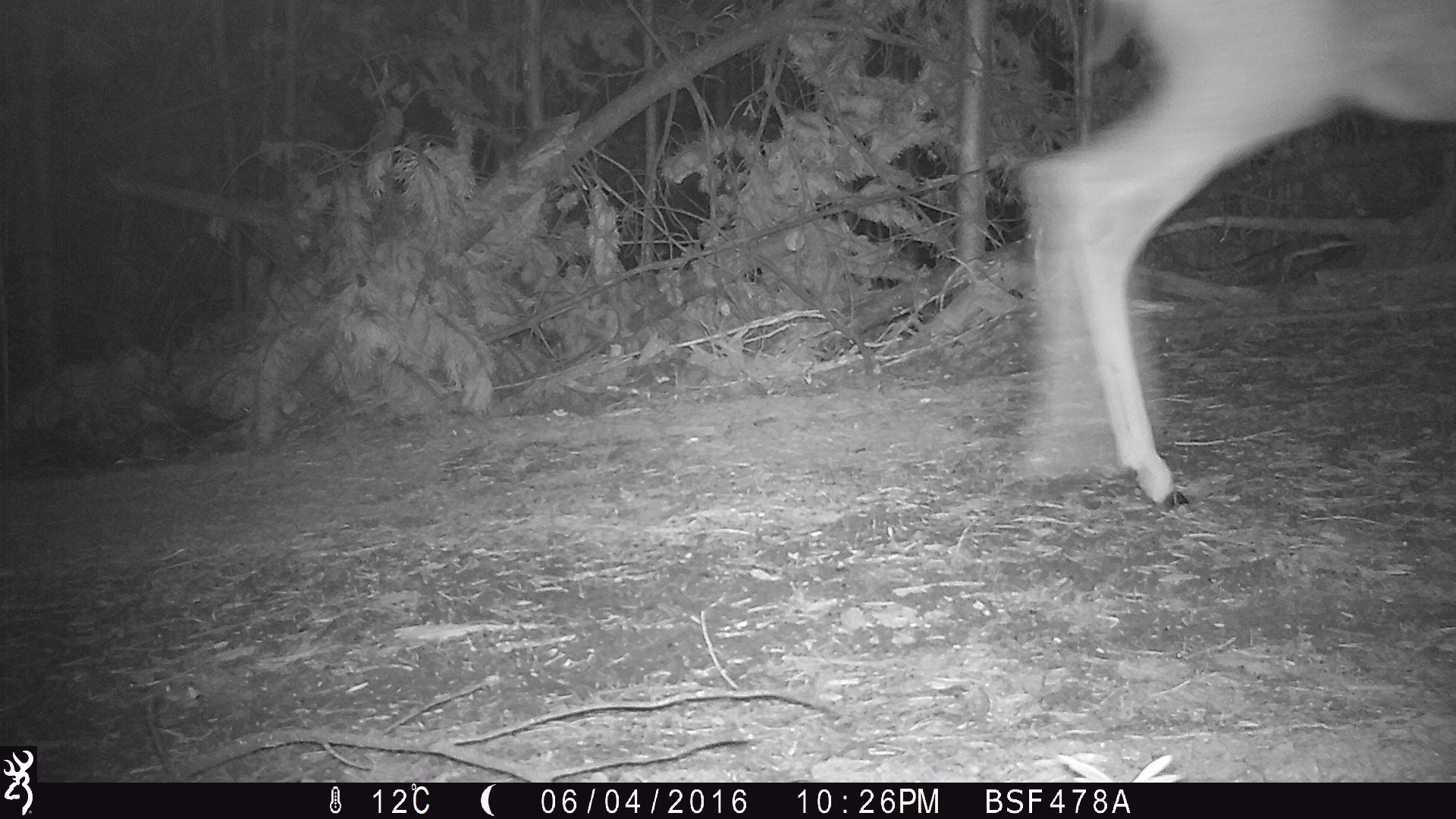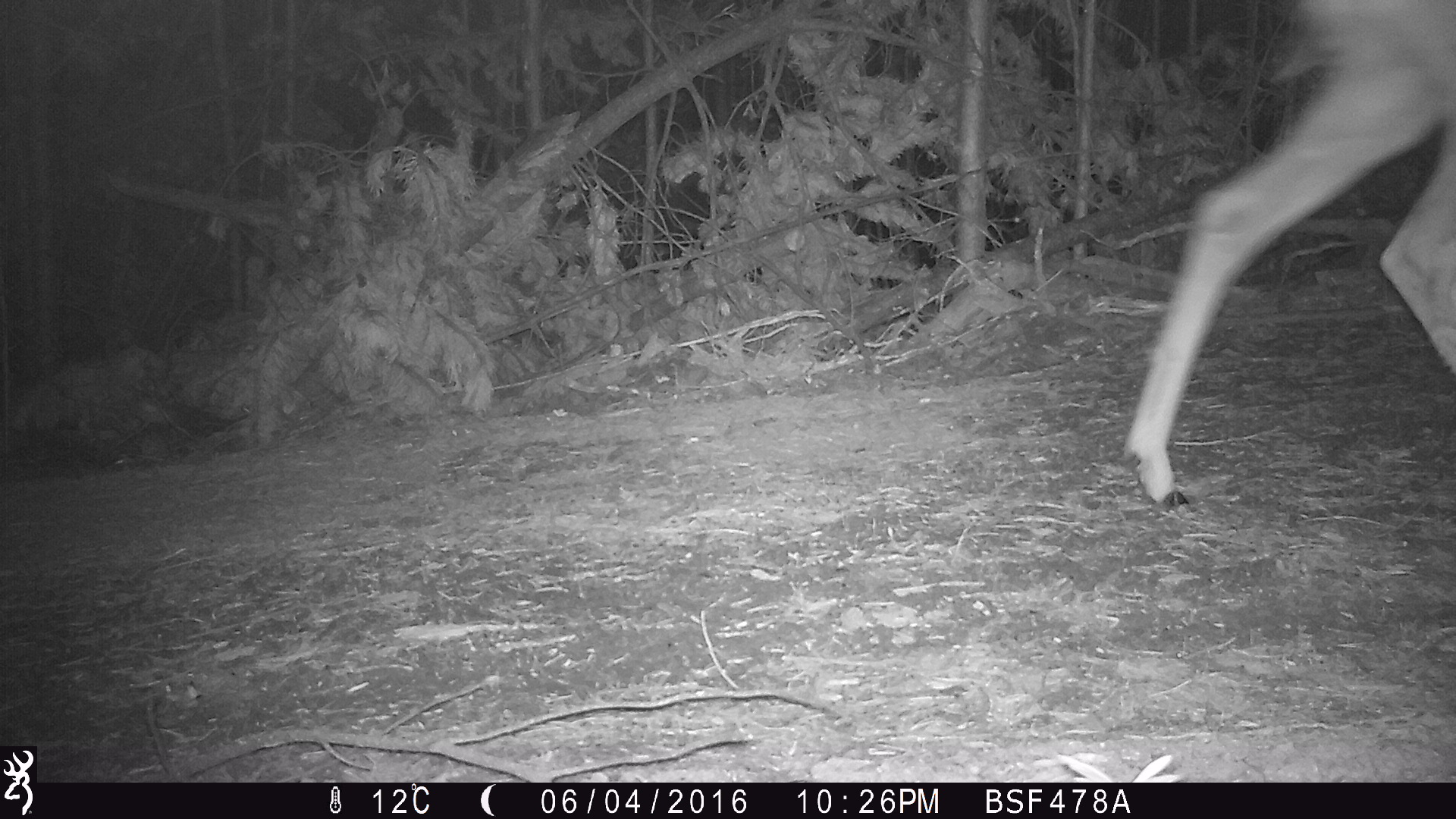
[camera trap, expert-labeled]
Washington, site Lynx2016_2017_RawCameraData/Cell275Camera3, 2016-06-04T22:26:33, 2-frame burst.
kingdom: Animalia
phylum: Chordata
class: Mammalia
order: Artiodactyla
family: Cervidae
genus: Odocoileus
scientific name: Odocoileus hemionus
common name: mule deer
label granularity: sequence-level